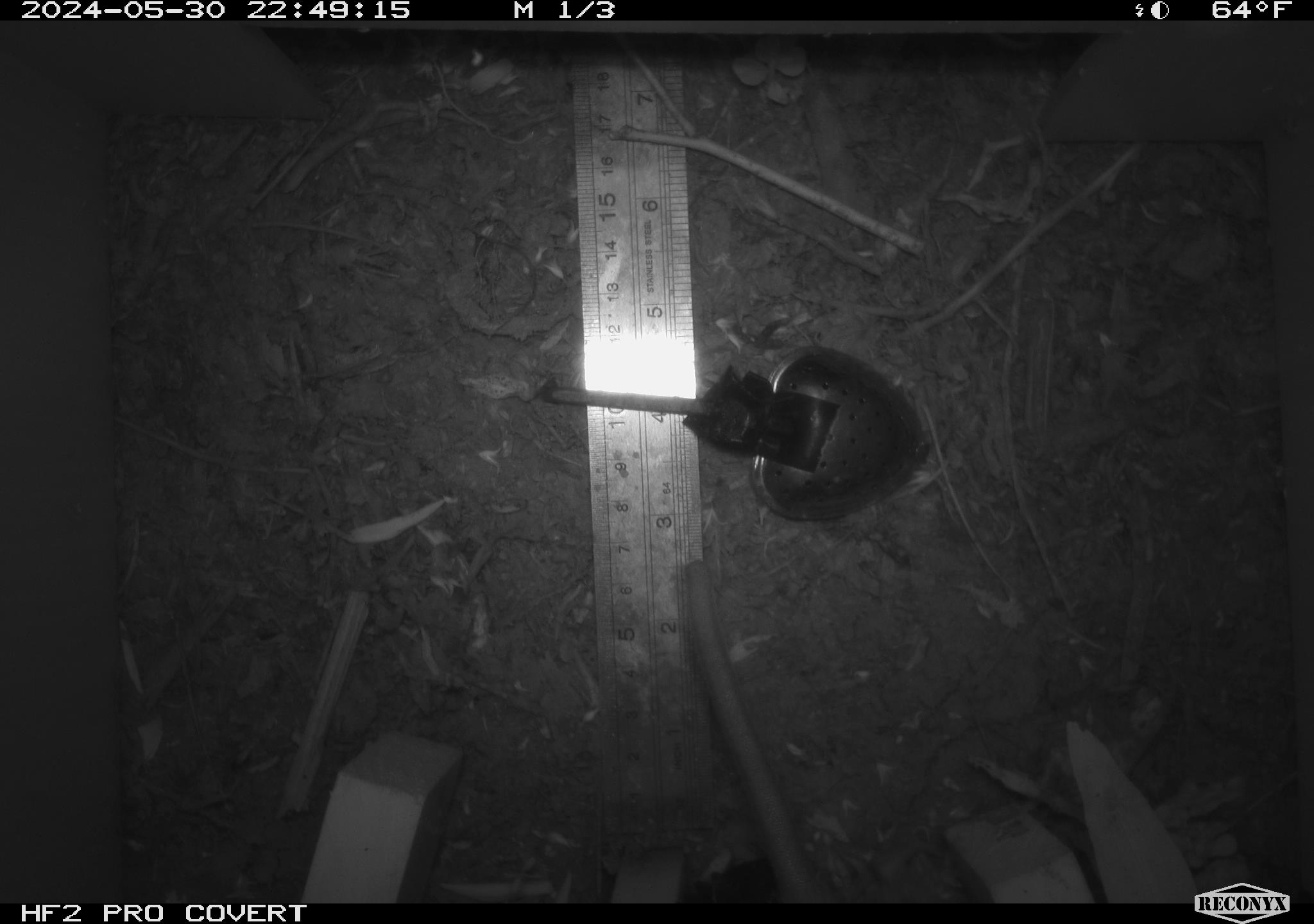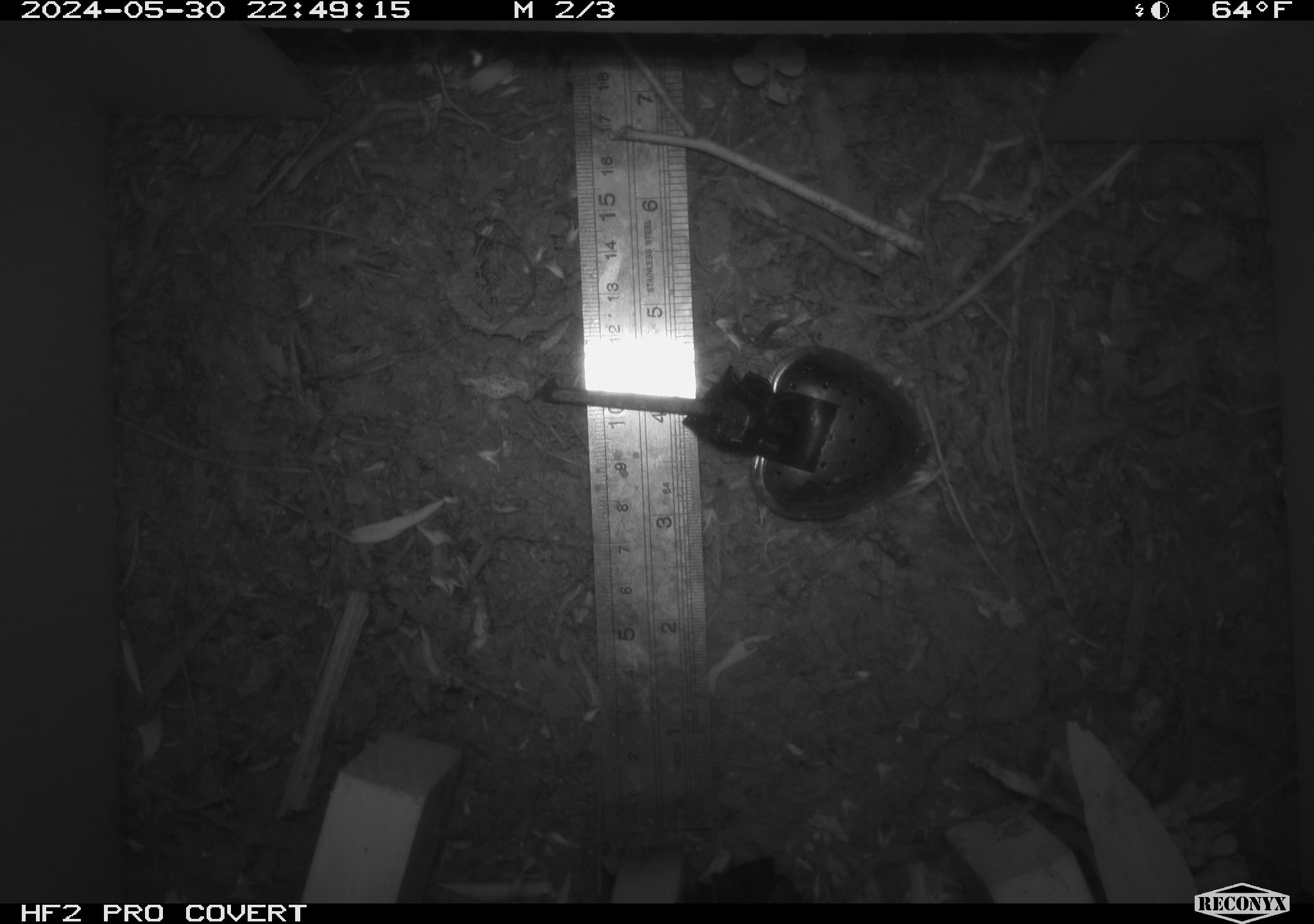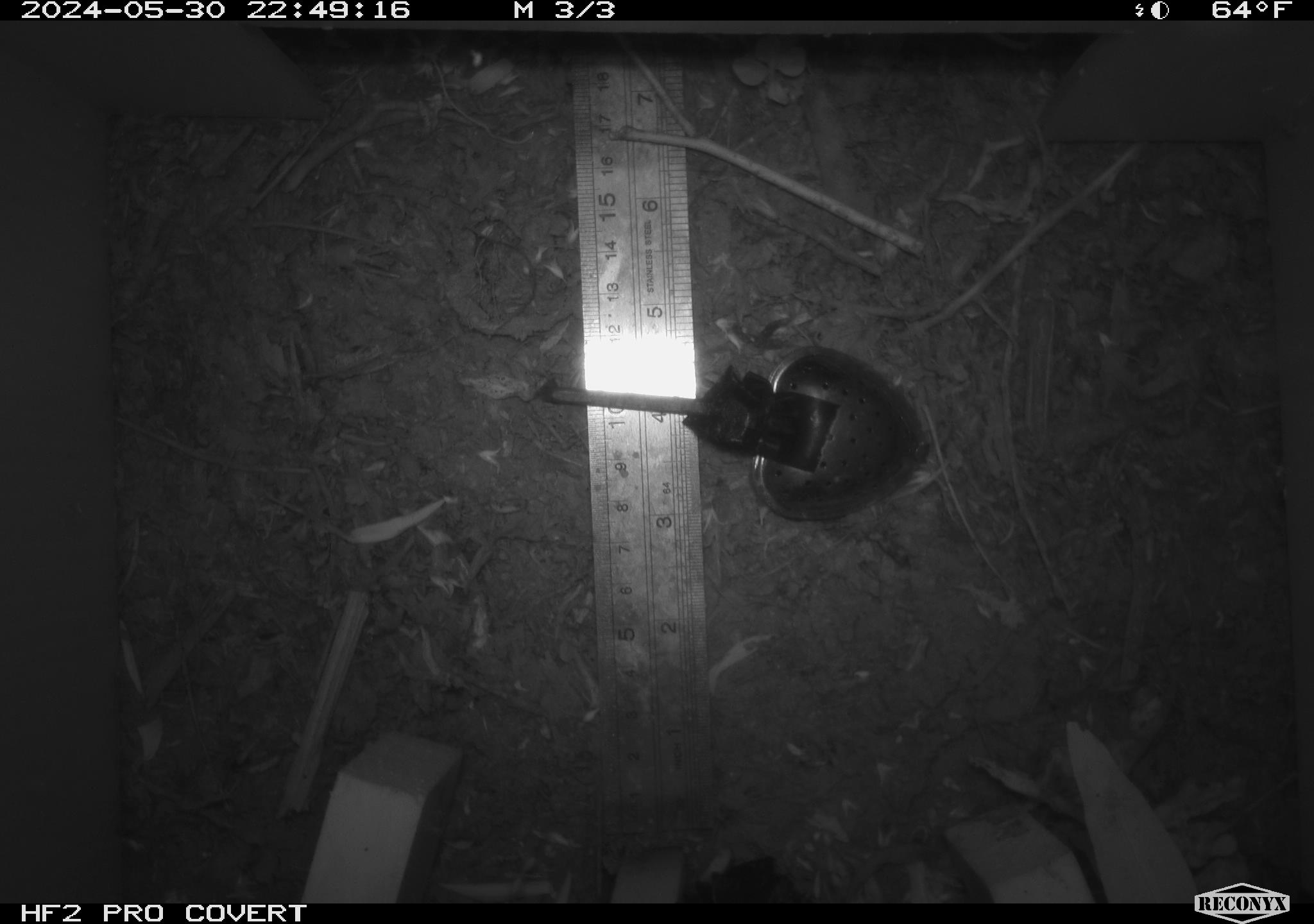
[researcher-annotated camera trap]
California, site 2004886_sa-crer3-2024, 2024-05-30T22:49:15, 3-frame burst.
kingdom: Animalia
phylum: Chordata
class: Mammalia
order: Rodentia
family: Muridae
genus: Rattus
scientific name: Rattus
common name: rat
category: rattus species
Rattus species (rat) (Rattus).